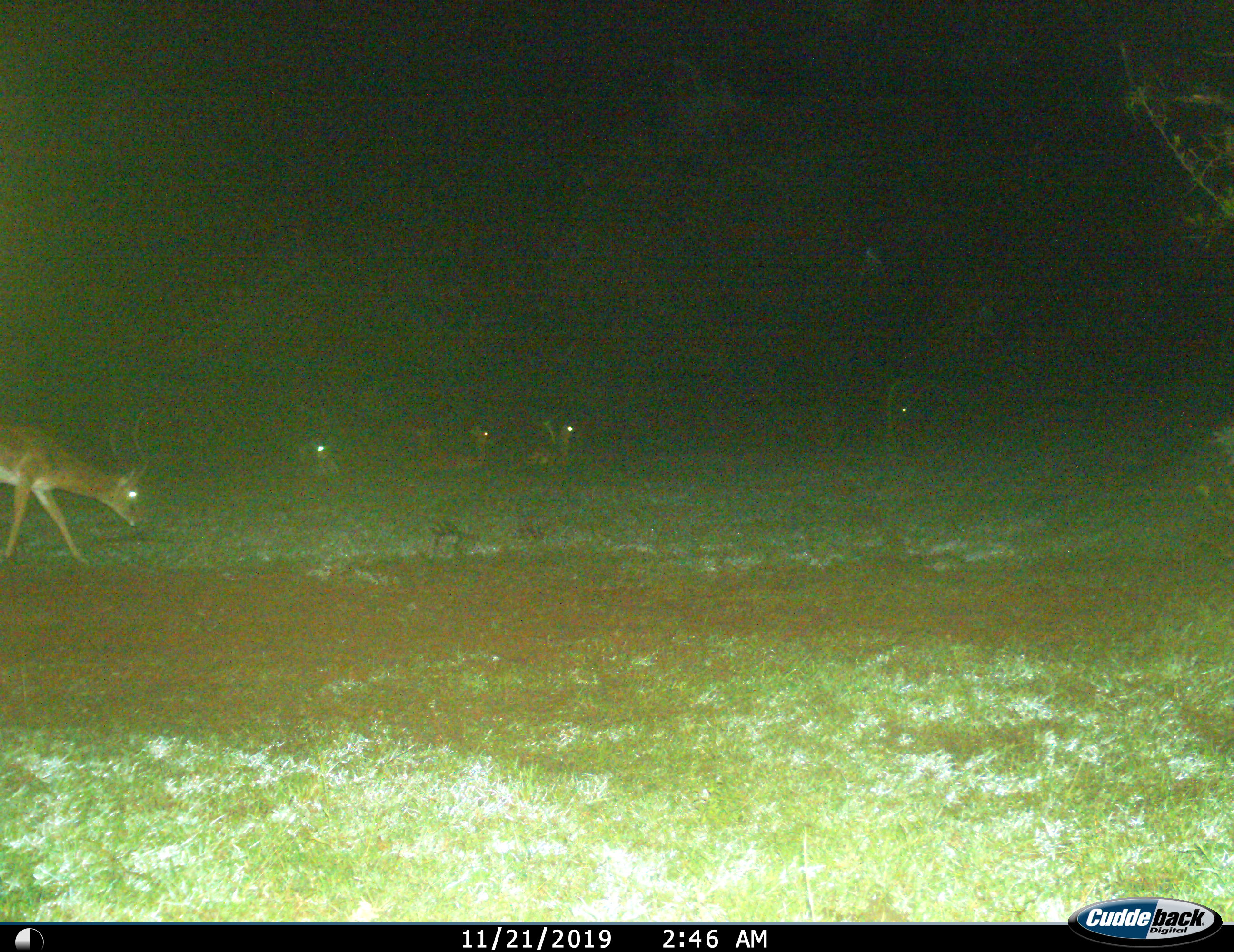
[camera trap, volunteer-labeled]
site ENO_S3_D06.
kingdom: Animalia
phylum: Chordata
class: Mammalia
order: Artiodactyla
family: Bovidae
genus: Aepyceros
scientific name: Aepyceros melampus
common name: impala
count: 4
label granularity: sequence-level